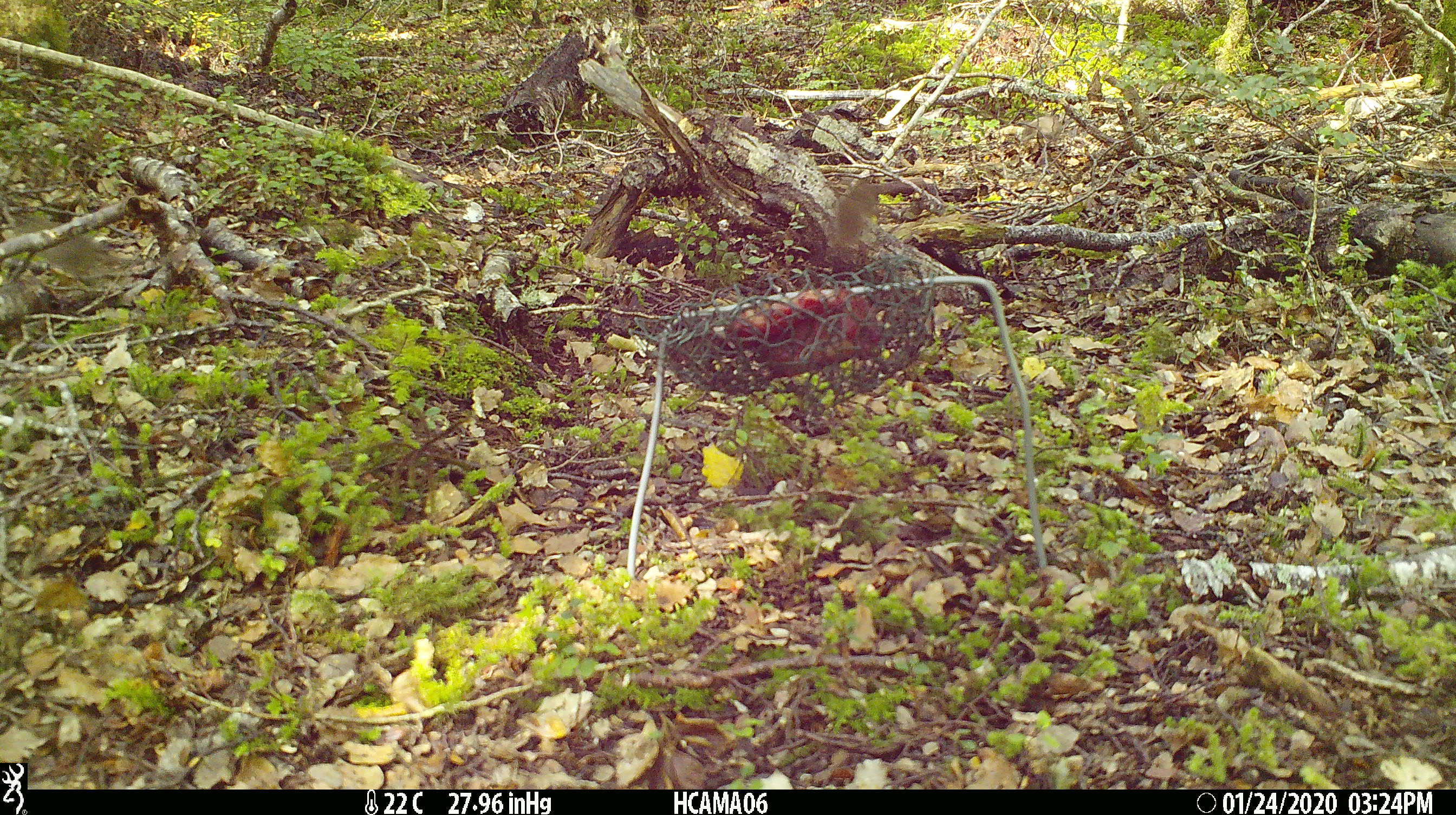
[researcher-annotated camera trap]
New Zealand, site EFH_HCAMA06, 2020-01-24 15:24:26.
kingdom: Animalia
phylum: Chordata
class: Mammalia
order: Rodentia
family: Muridae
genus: Mus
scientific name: Mus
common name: mouse